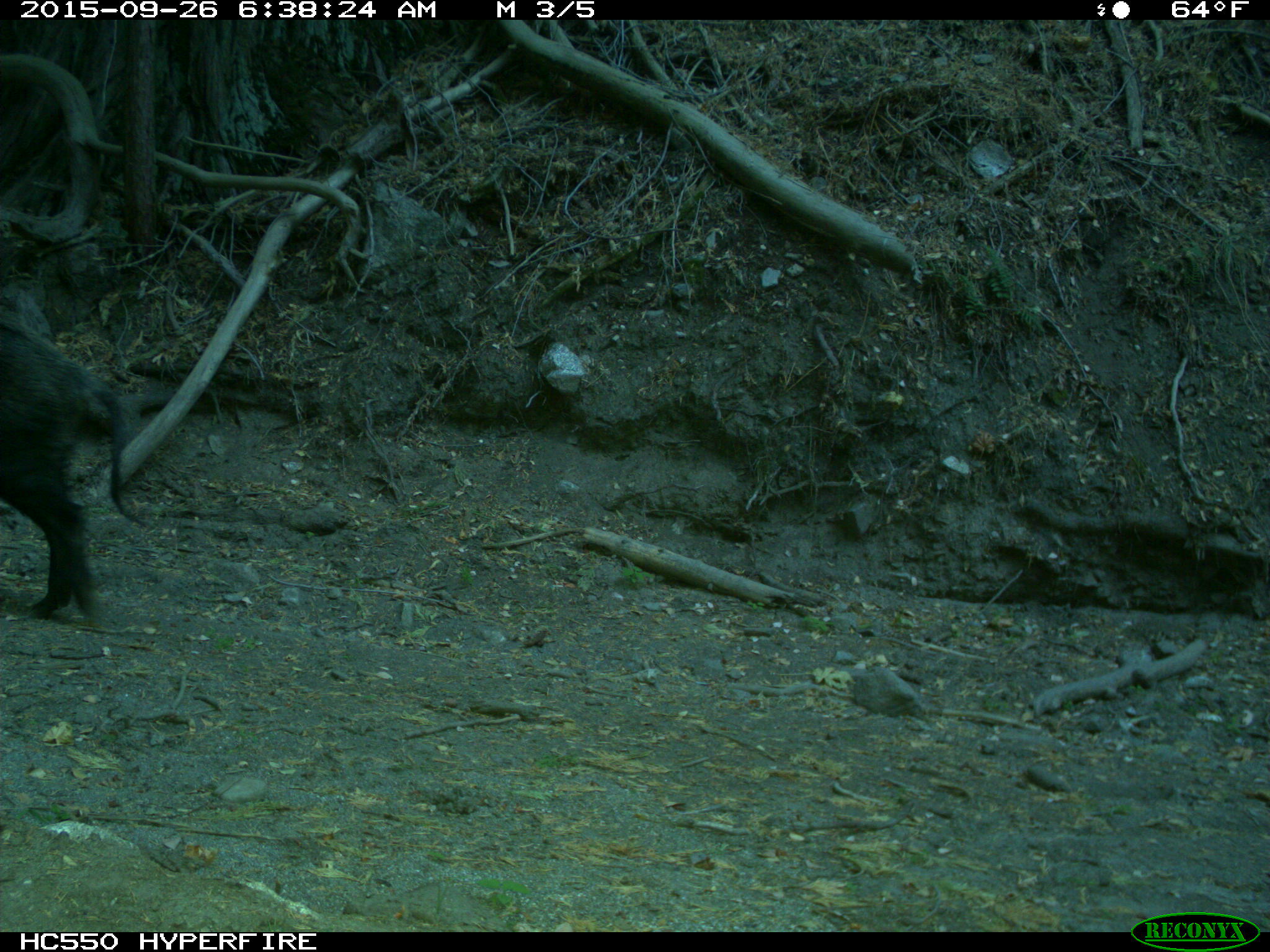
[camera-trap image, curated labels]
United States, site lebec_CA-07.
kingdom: Animalia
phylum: Chordata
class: Mammalia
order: Artiodactyla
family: Suidae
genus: Sus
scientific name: Sus scrofa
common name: wild boar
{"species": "Sus scrofa (wild boar)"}